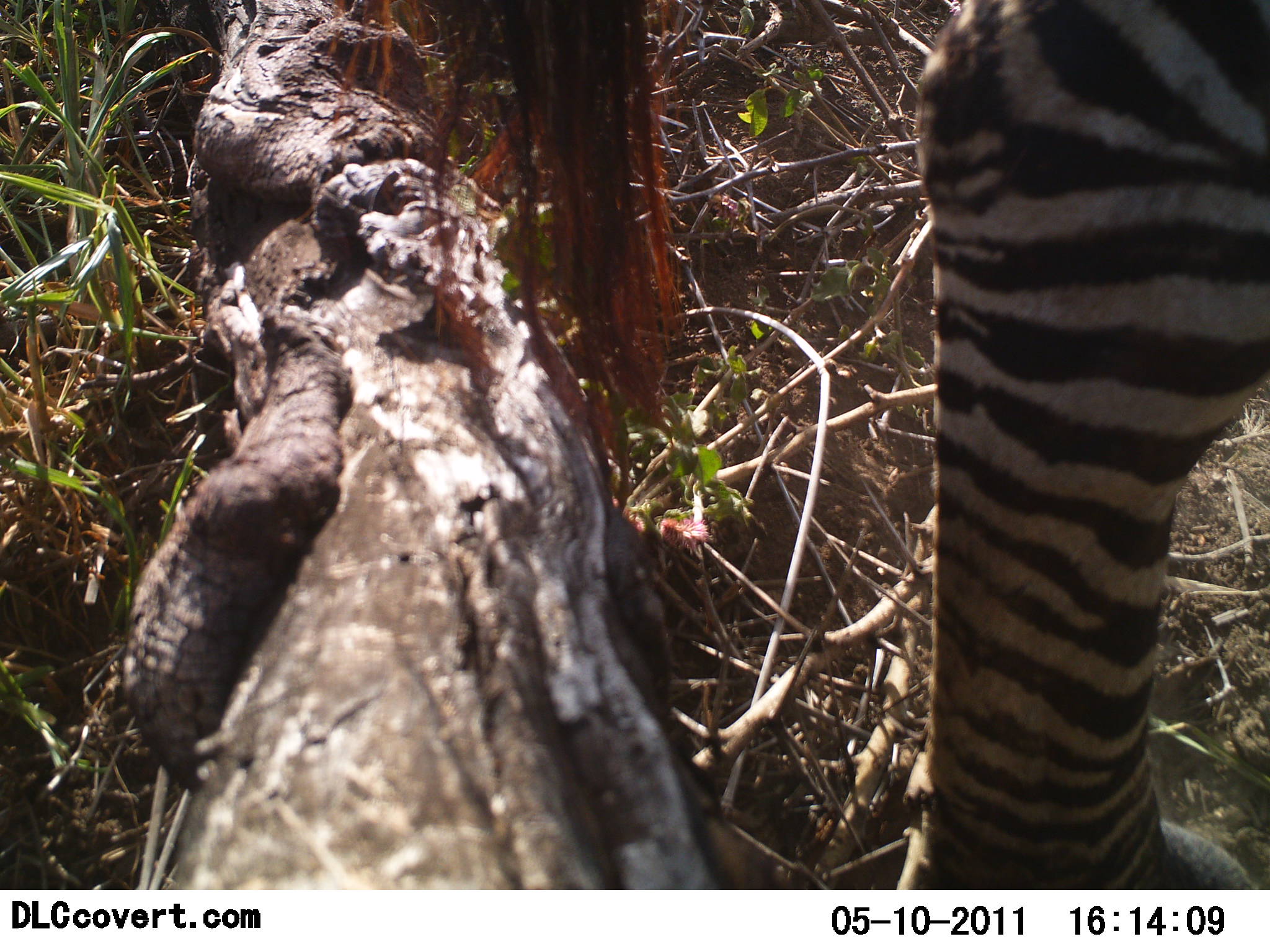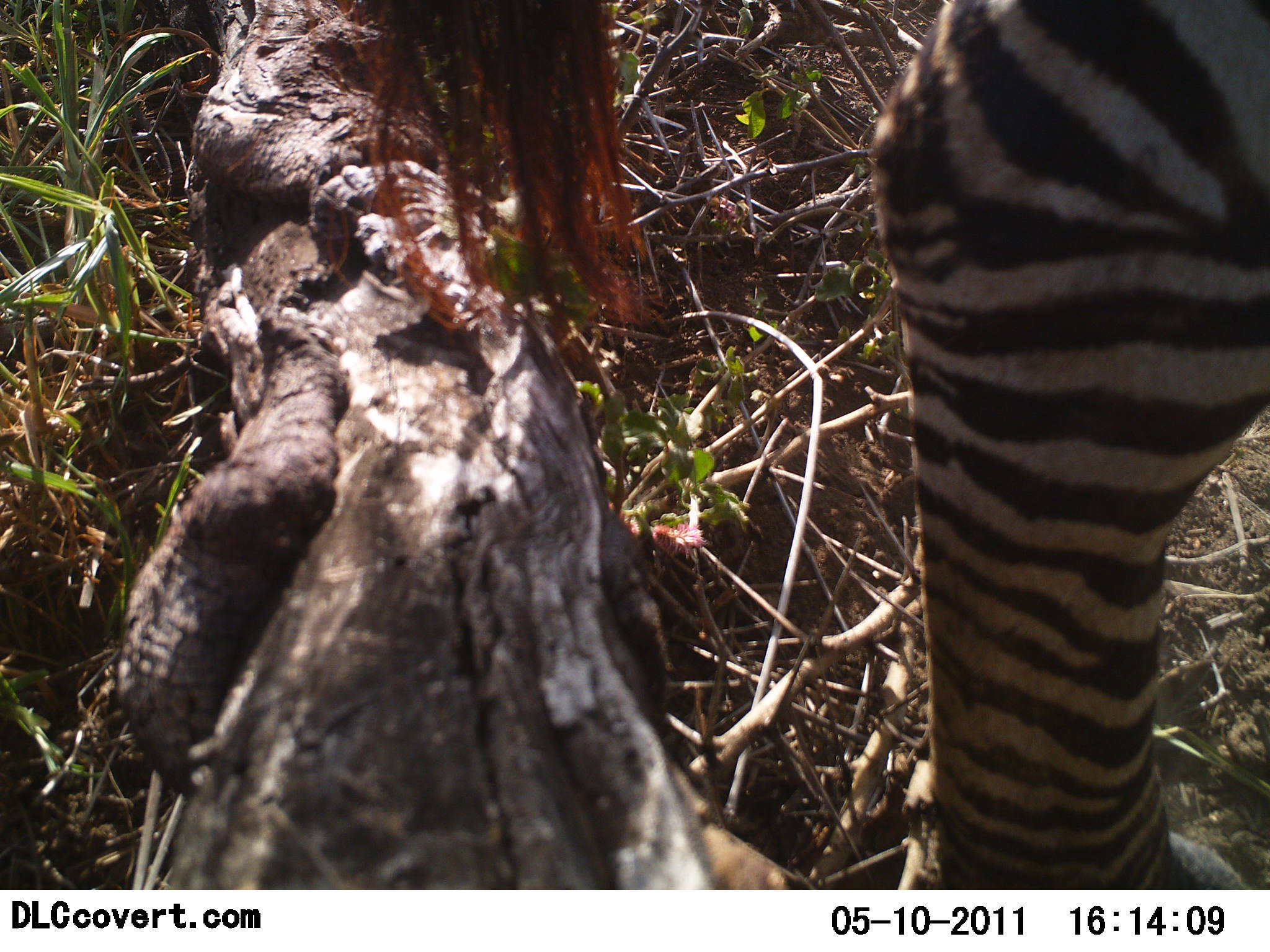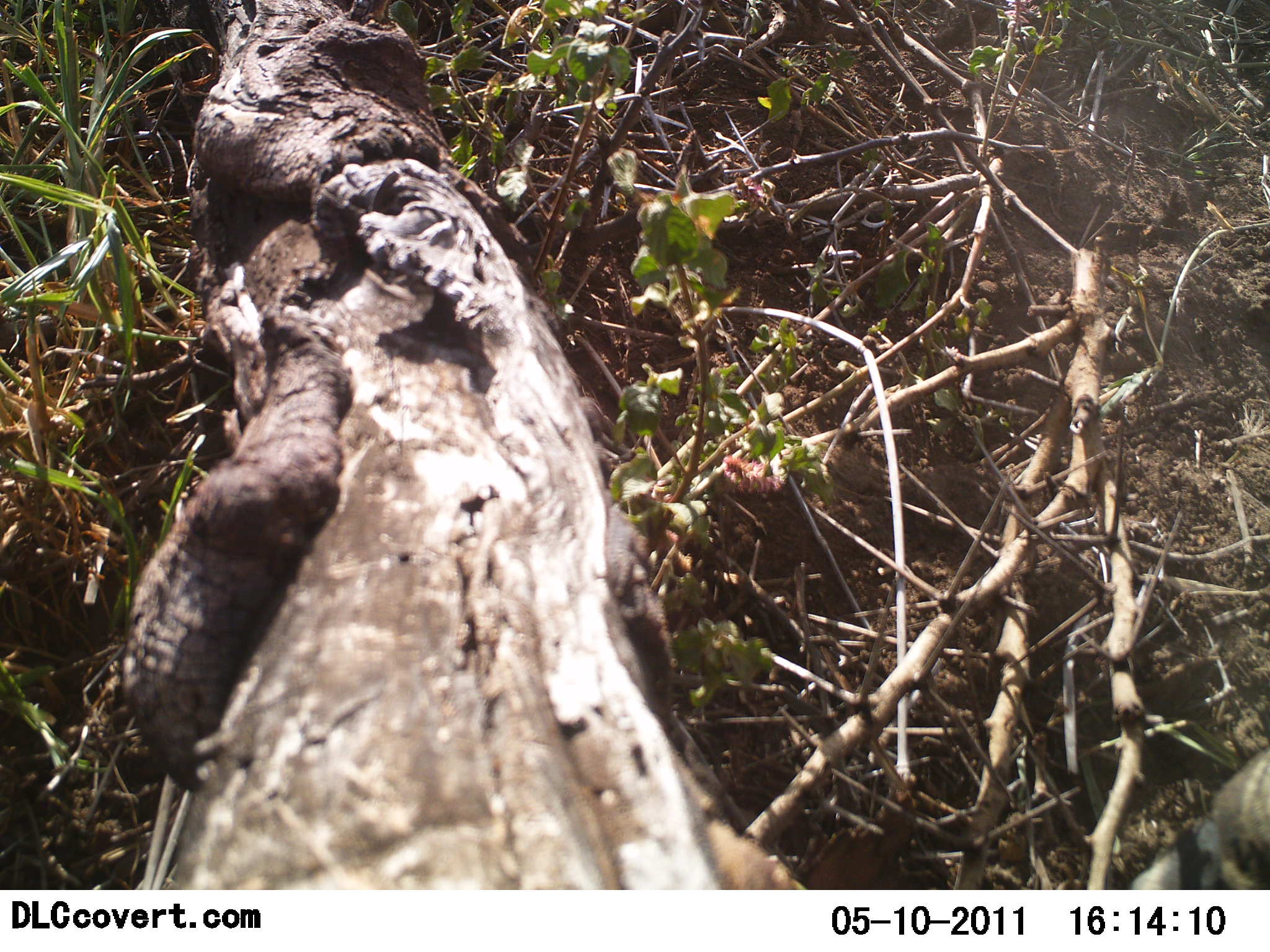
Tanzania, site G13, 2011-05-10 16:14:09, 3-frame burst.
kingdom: Animalia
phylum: Chordata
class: Mammalia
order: Perissodactyla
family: Equidae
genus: Equus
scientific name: Equus quagga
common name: plains zebra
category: zebra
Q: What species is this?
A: Zebra (plains zebra) (Equus quagga).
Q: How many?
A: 1.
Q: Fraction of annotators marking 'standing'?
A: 13%.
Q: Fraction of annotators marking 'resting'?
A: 0%.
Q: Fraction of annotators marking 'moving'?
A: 87%.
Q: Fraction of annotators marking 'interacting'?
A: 0%.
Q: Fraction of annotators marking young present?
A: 0%.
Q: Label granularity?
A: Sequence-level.